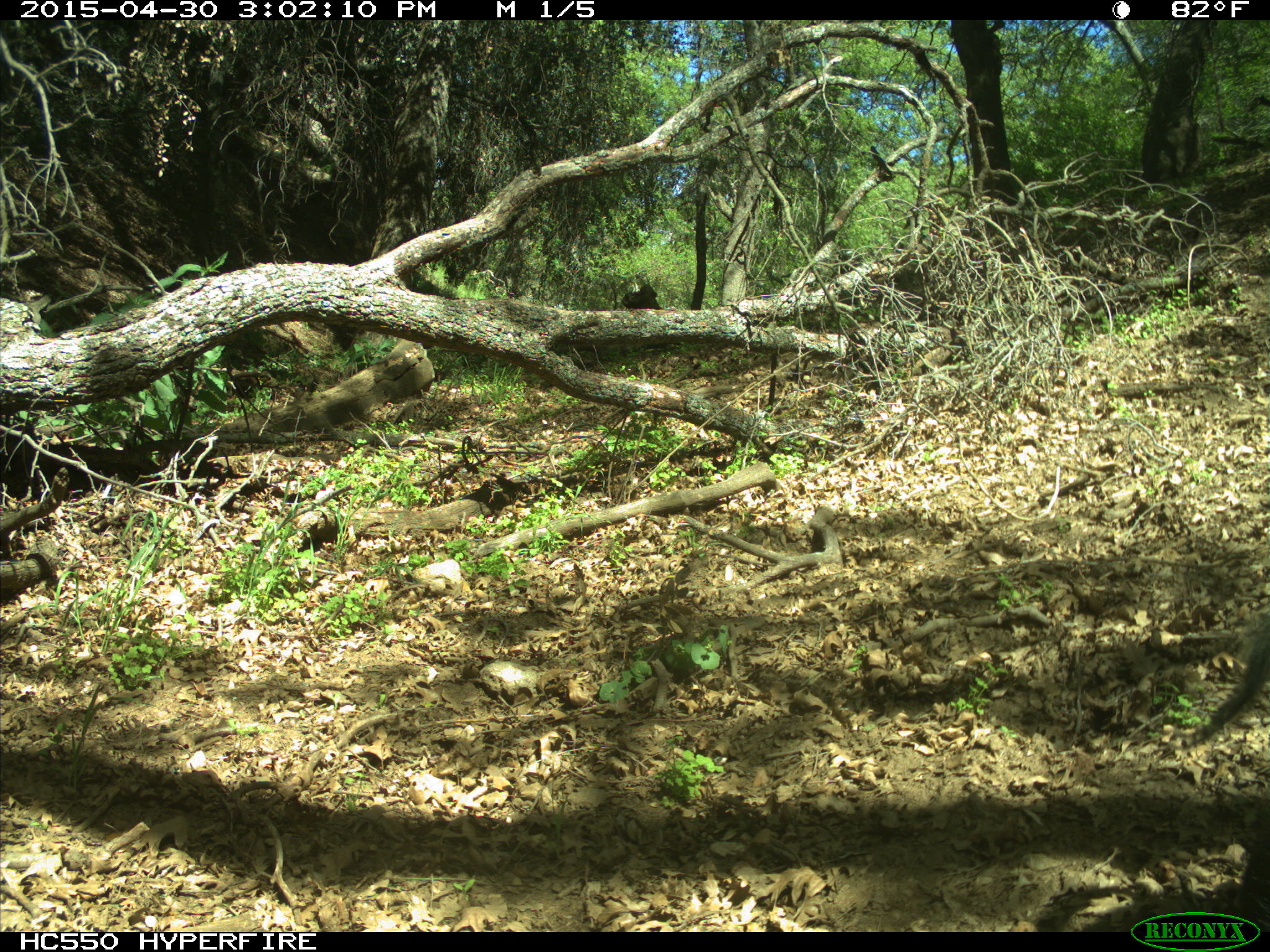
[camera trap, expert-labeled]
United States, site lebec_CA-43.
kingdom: Animalia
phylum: Chordata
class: Mammalia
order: Artiodactyla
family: Suidae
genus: Sus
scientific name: Sus scrofa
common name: wild boar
Sus scrofa (wild boar).